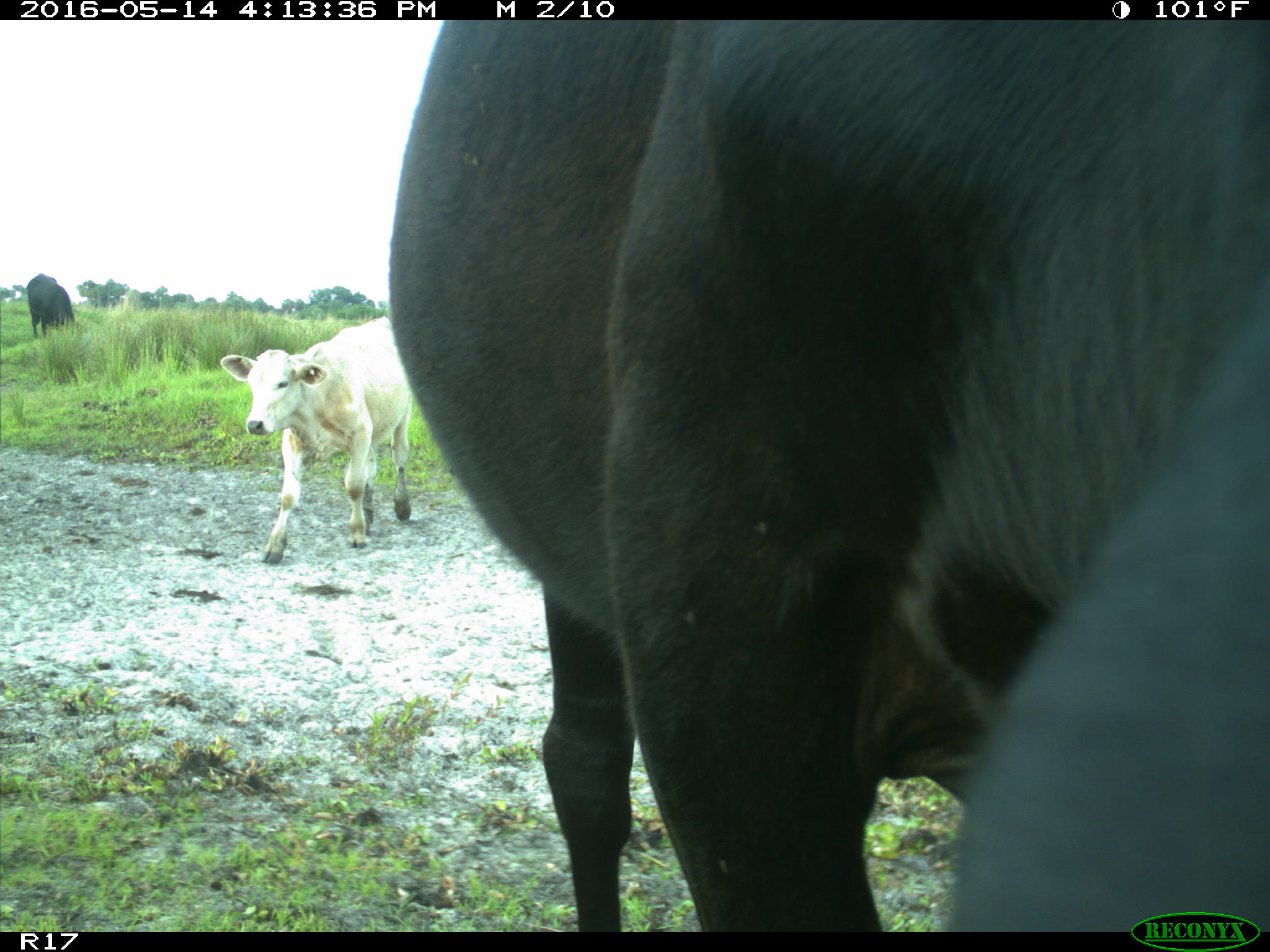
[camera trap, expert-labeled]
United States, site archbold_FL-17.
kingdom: Animalia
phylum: Chordata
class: Mammalia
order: Artiodactyla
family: Bovidae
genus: Bos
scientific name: Bos taurus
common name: domestic cow